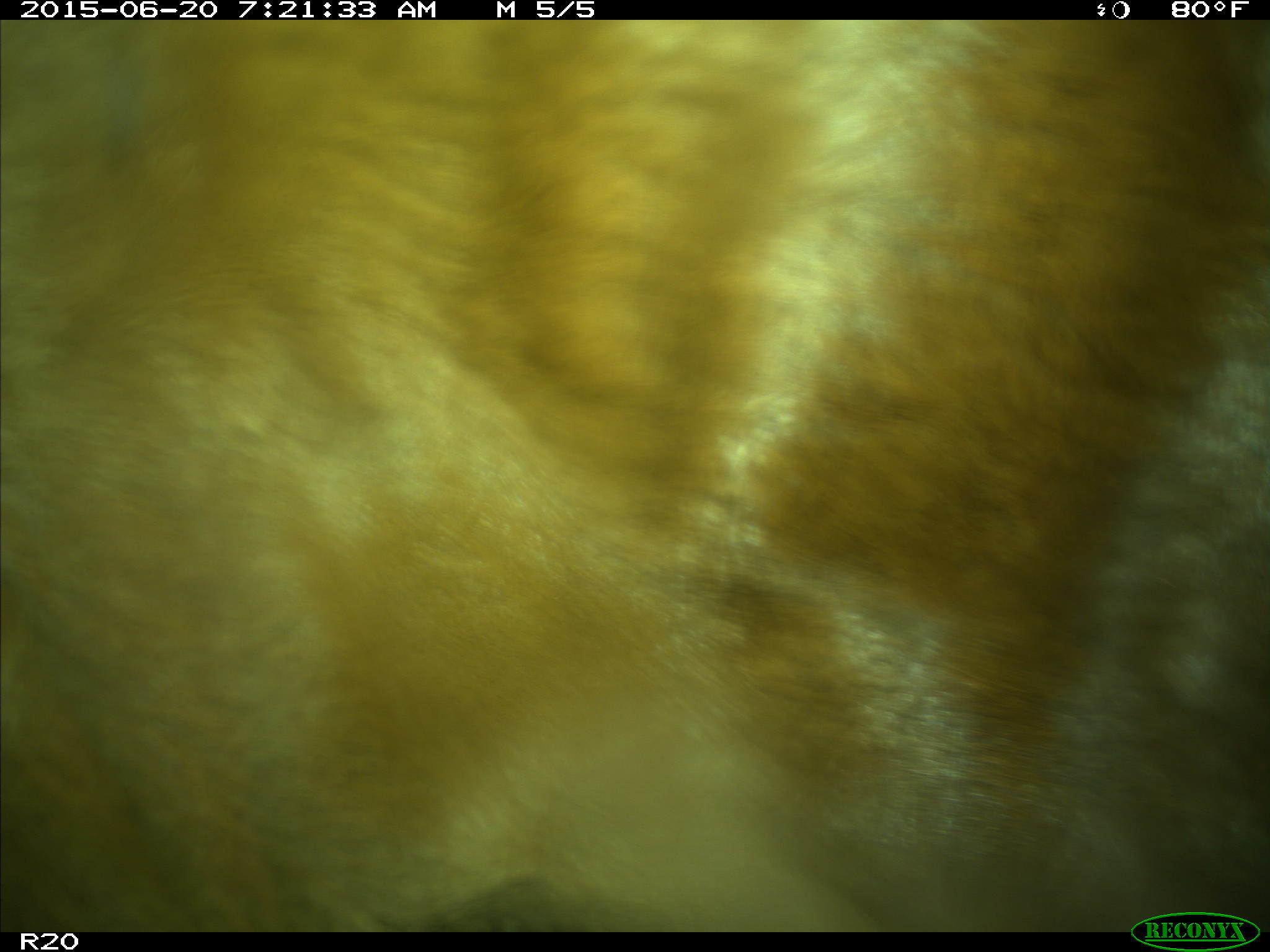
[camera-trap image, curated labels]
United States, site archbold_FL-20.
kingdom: Animalia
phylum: Chordata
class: Mammalia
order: Artiodactyla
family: Bovidae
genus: Bos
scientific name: Bos taurus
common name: domestic cow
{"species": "Bos taurus (domestic cow)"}